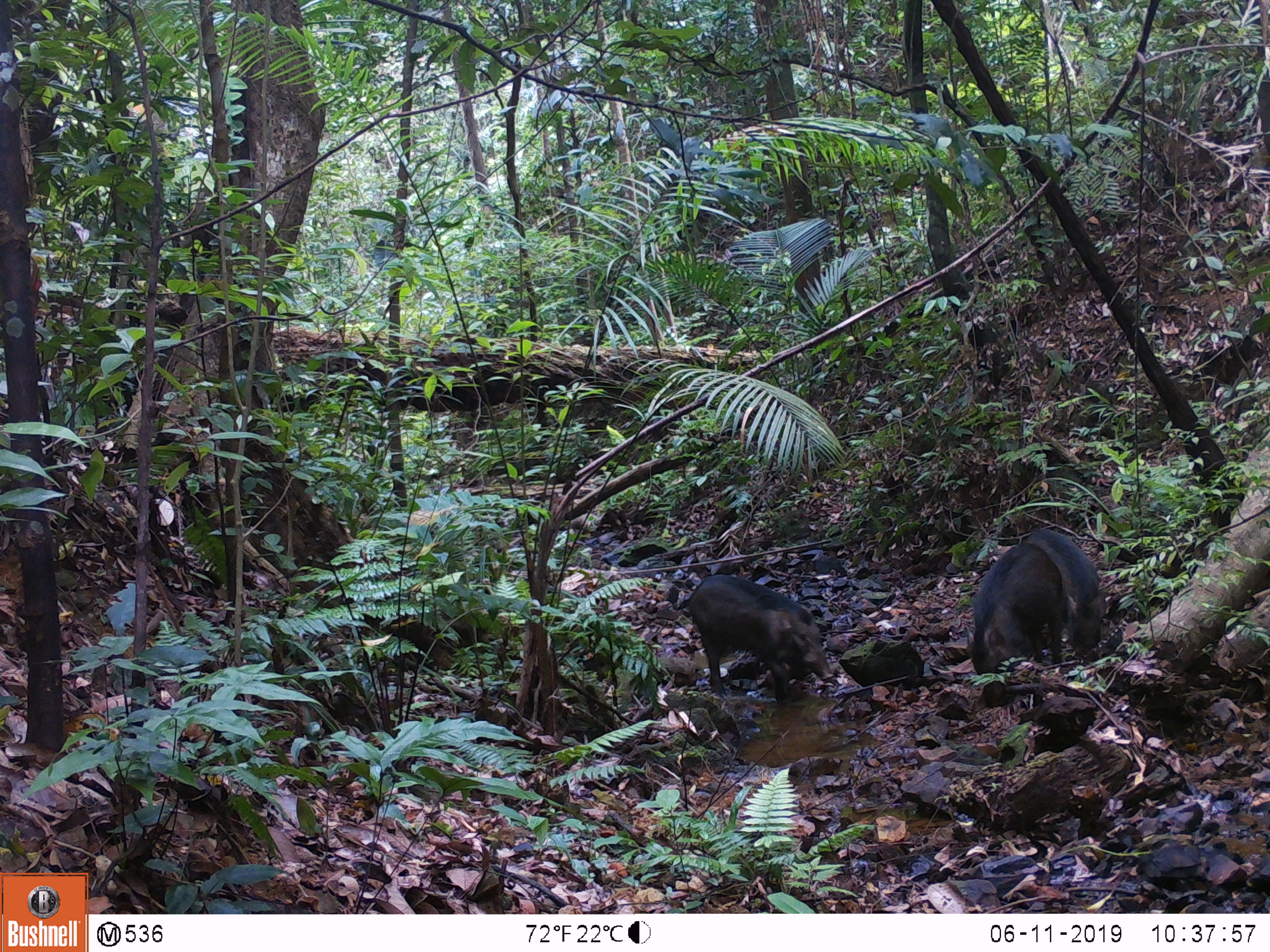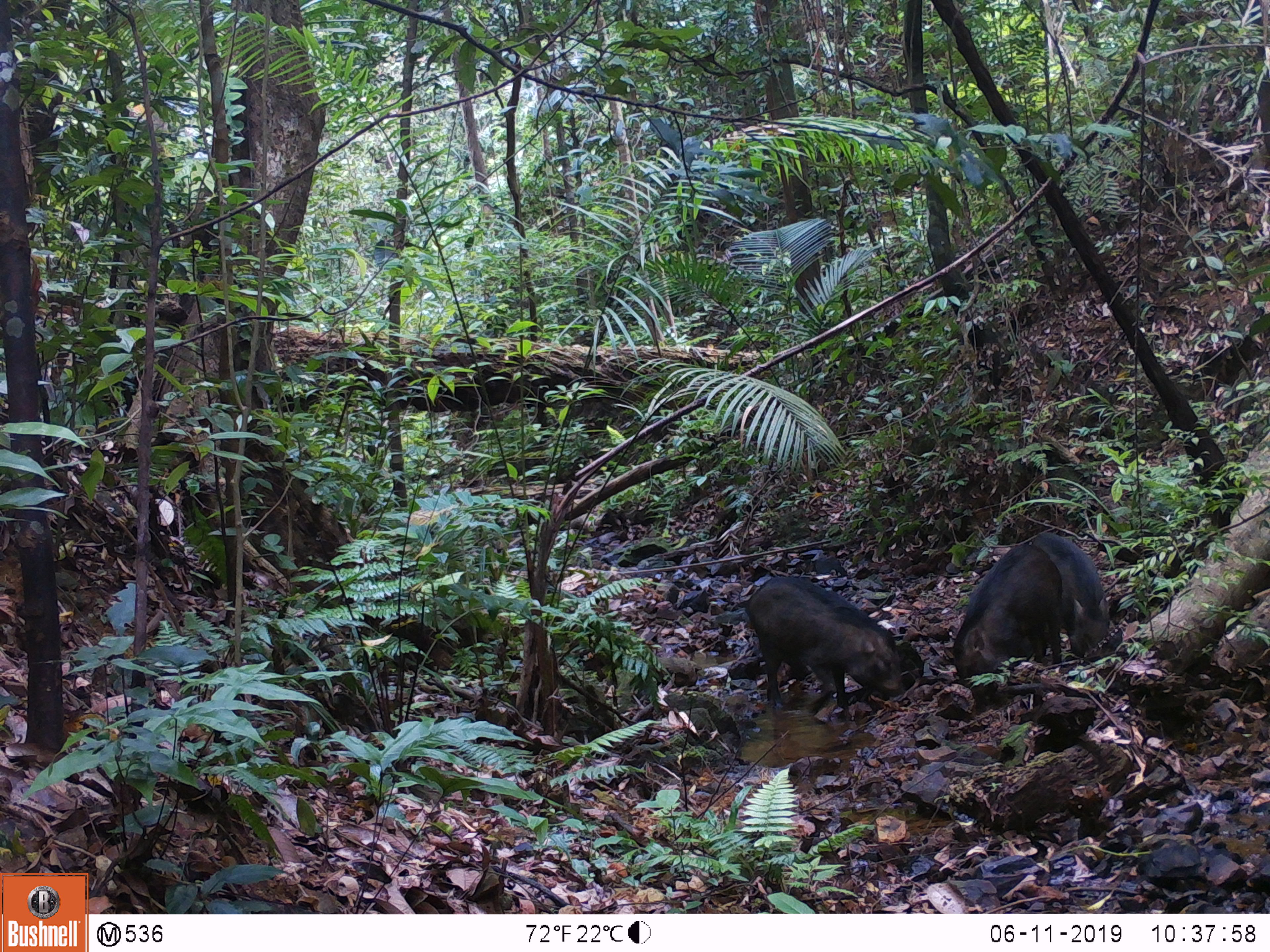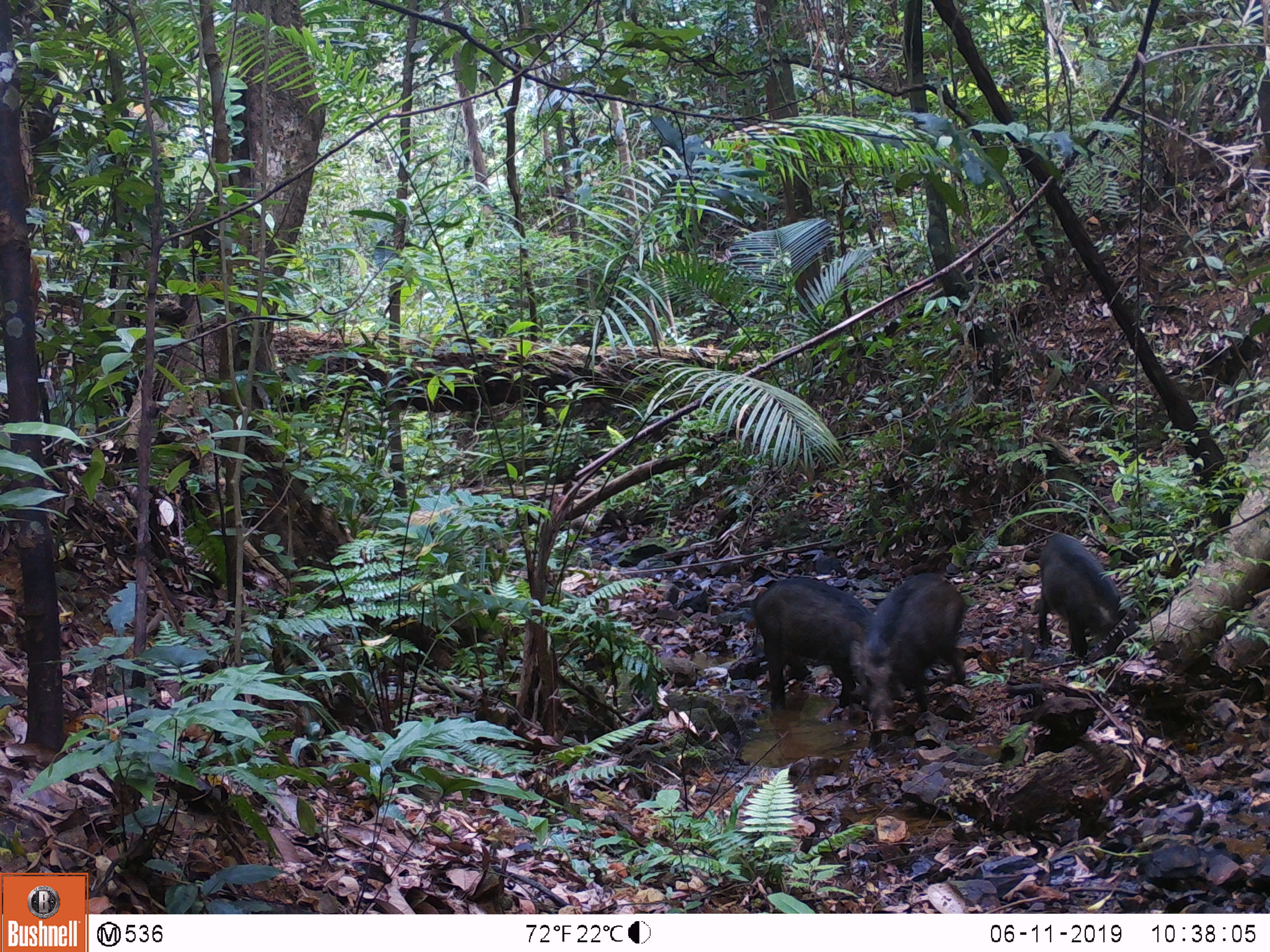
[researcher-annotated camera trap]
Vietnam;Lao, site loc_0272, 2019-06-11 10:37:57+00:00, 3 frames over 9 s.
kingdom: Animalia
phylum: Chordata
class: Mammalia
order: Artiodactyla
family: Suidae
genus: Sus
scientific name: Sus scrofa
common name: eurasian wild pig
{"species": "eurasian wild pig (Sus scrofa)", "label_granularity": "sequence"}